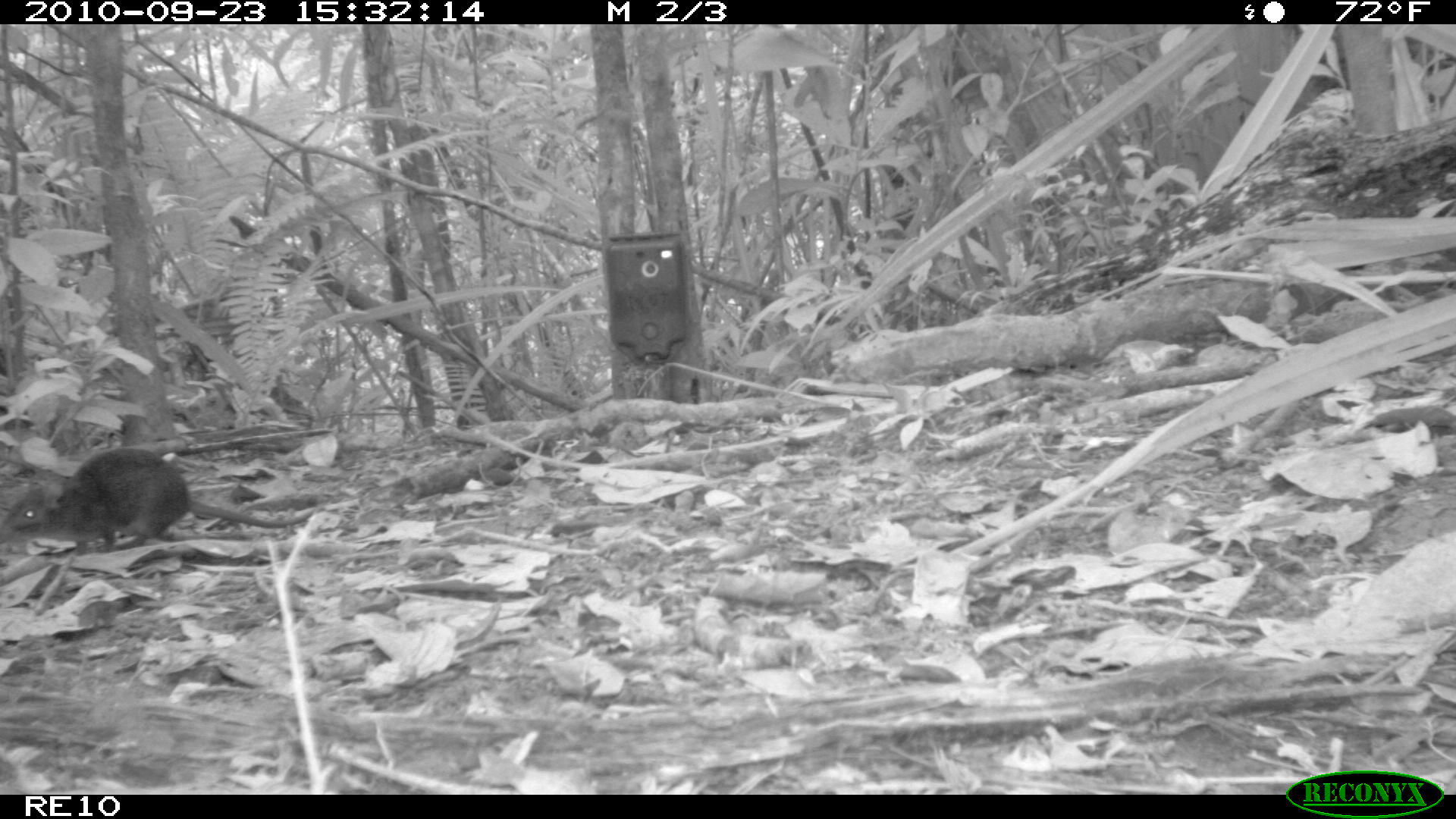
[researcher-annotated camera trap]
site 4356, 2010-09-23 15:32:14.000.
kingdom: Animalia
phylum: Chordata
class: Mammalia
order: Rodentia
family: Muridae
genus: Rattus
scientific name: Rattus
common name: rodent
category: unknown rat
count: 1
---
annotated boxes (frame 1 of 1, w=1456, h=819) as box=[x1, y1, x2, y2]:
unknown rat: box=[3, 446, 315, 558]